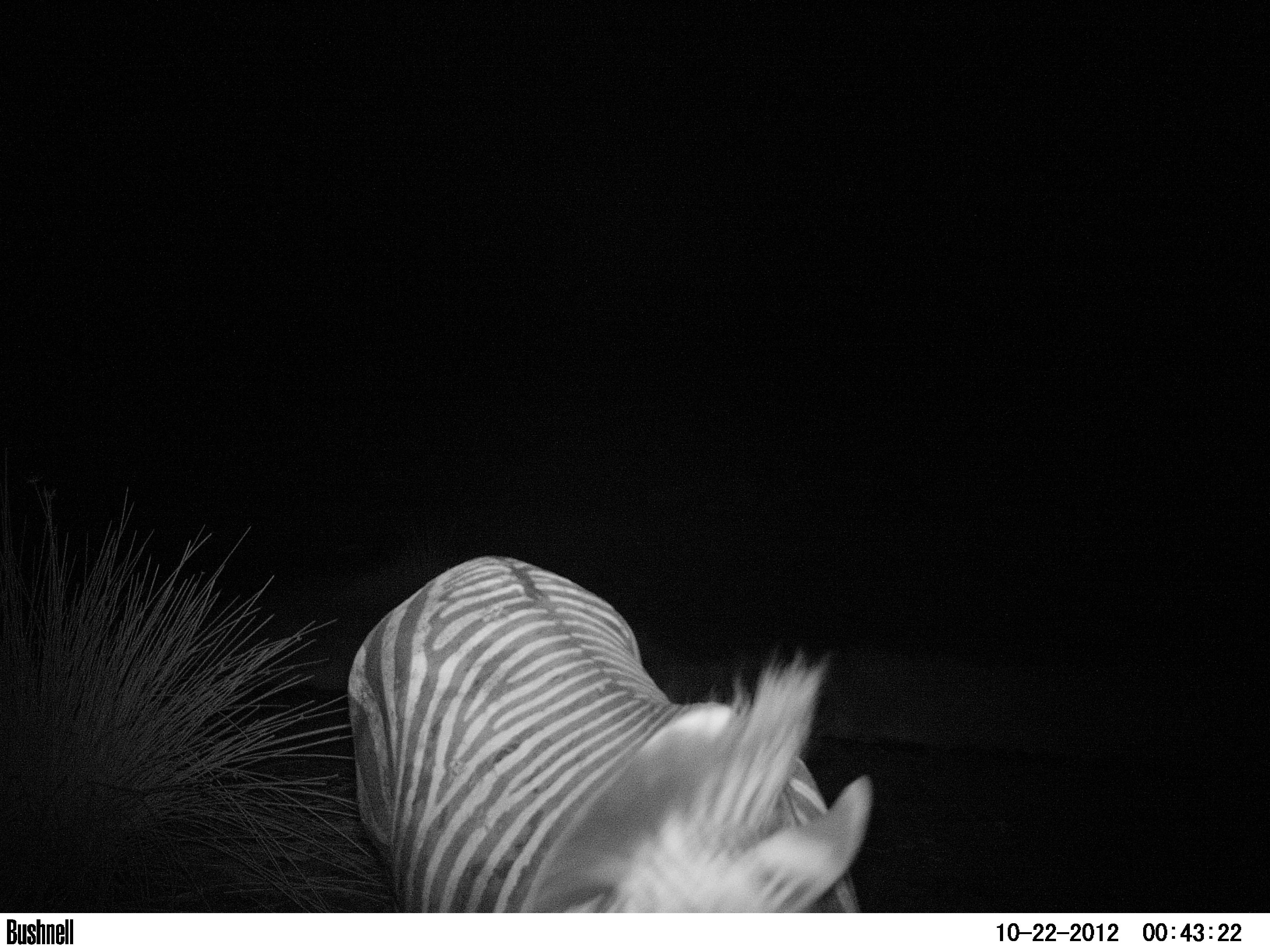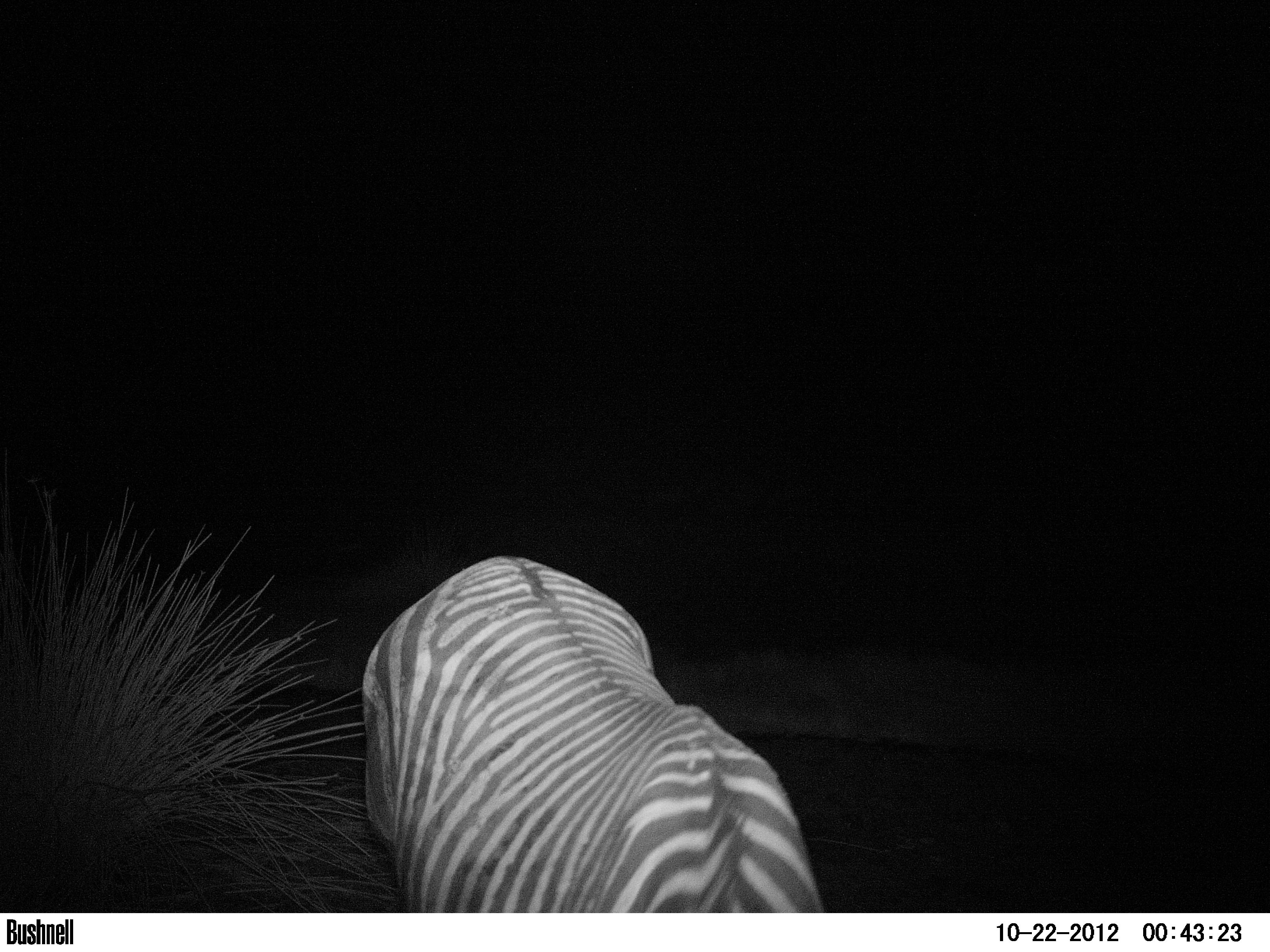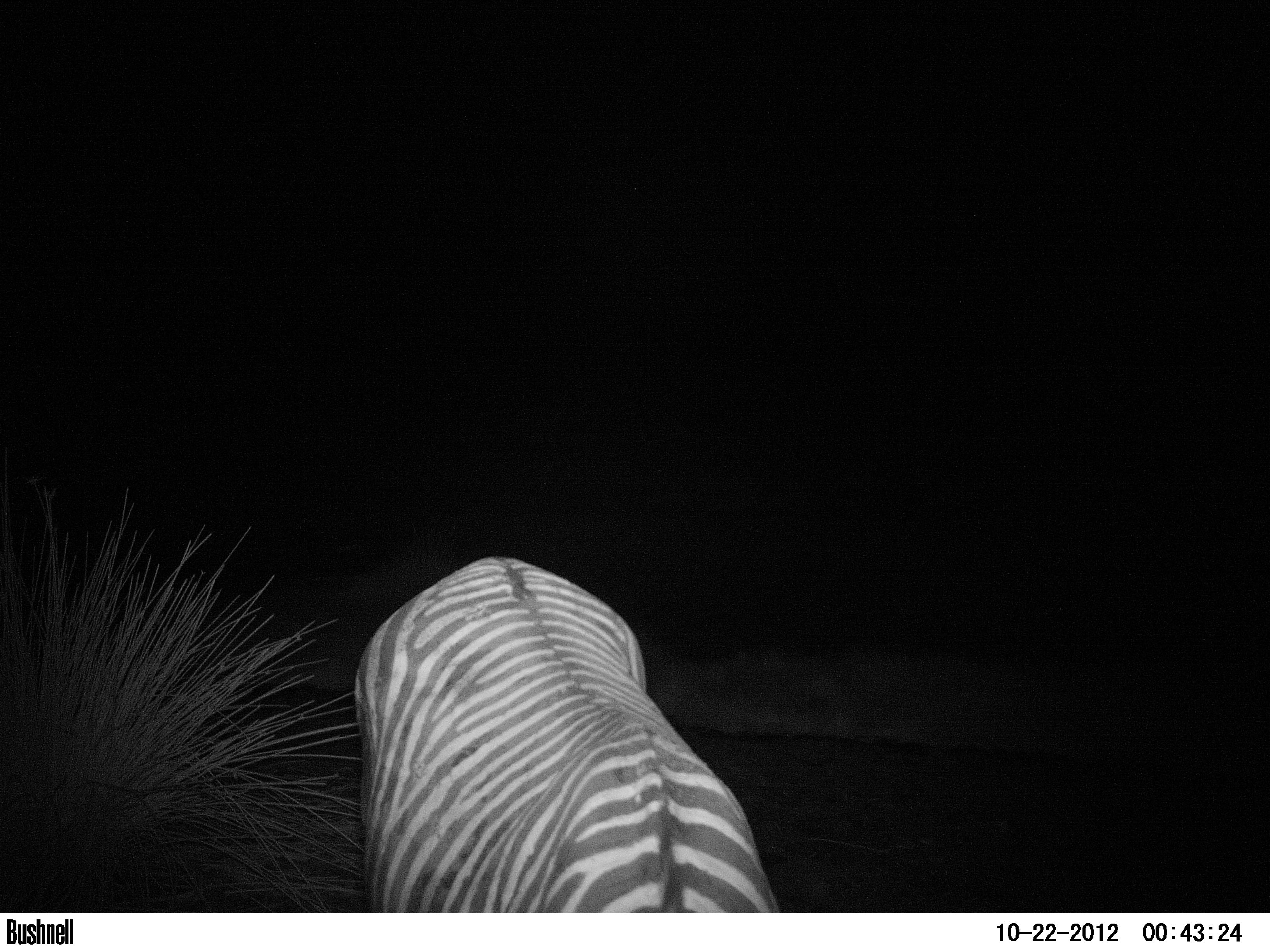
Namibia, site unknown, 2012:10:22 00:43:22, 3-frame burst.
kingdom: Animalia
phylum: Chordata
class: Mammalia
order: Perissodactyla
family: Equidae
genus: Equus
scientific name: Equus zebra hartmannae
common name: hartmann's mountain zebra